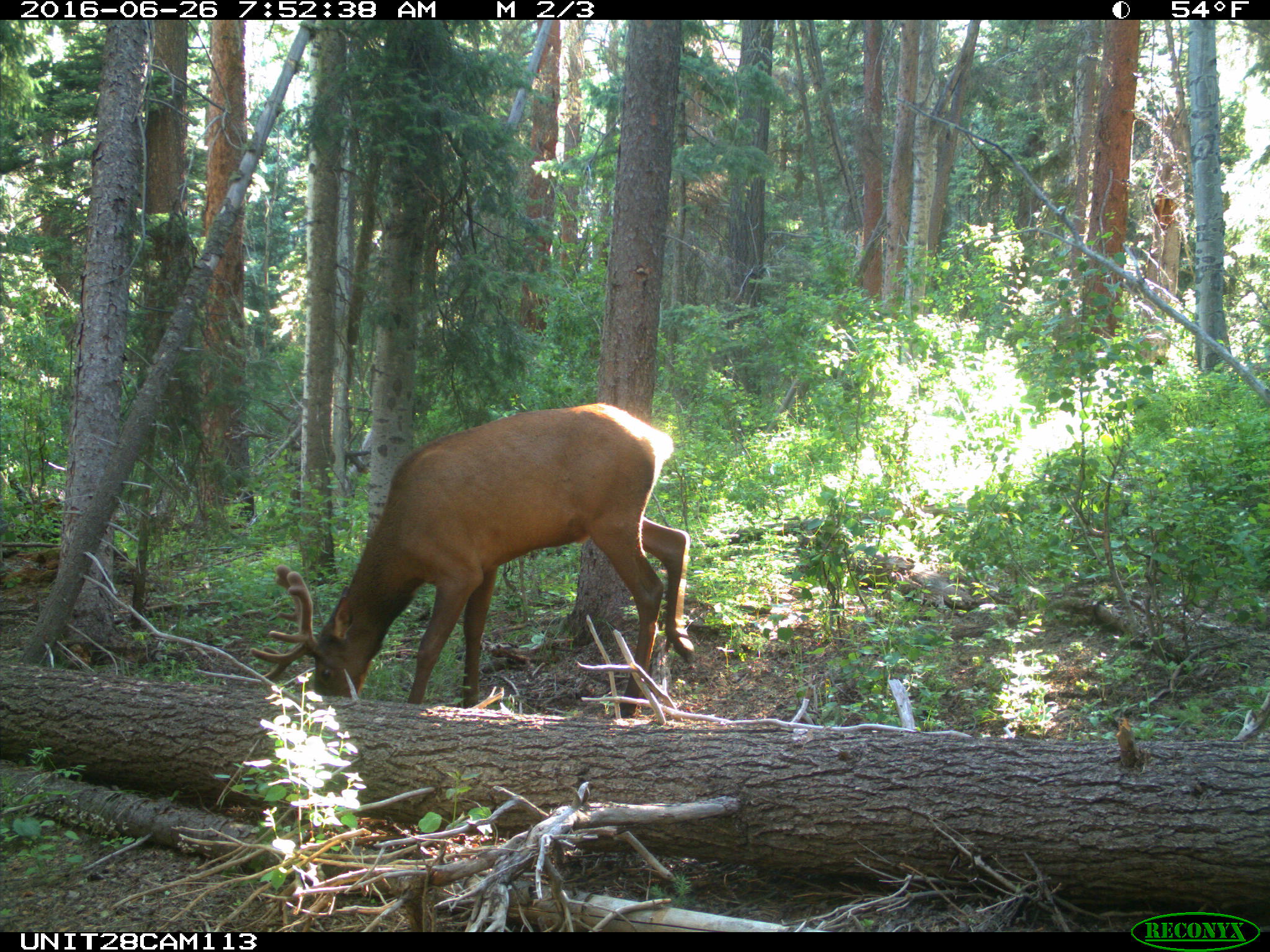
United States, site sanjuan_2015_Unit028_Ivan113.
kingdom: Animalia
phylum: Chordata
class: Mammalia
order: Artiodactyla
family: Cervidae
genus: Cervus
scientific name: Cervus elaphus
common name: red deer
Cervus elaphus (red deer).